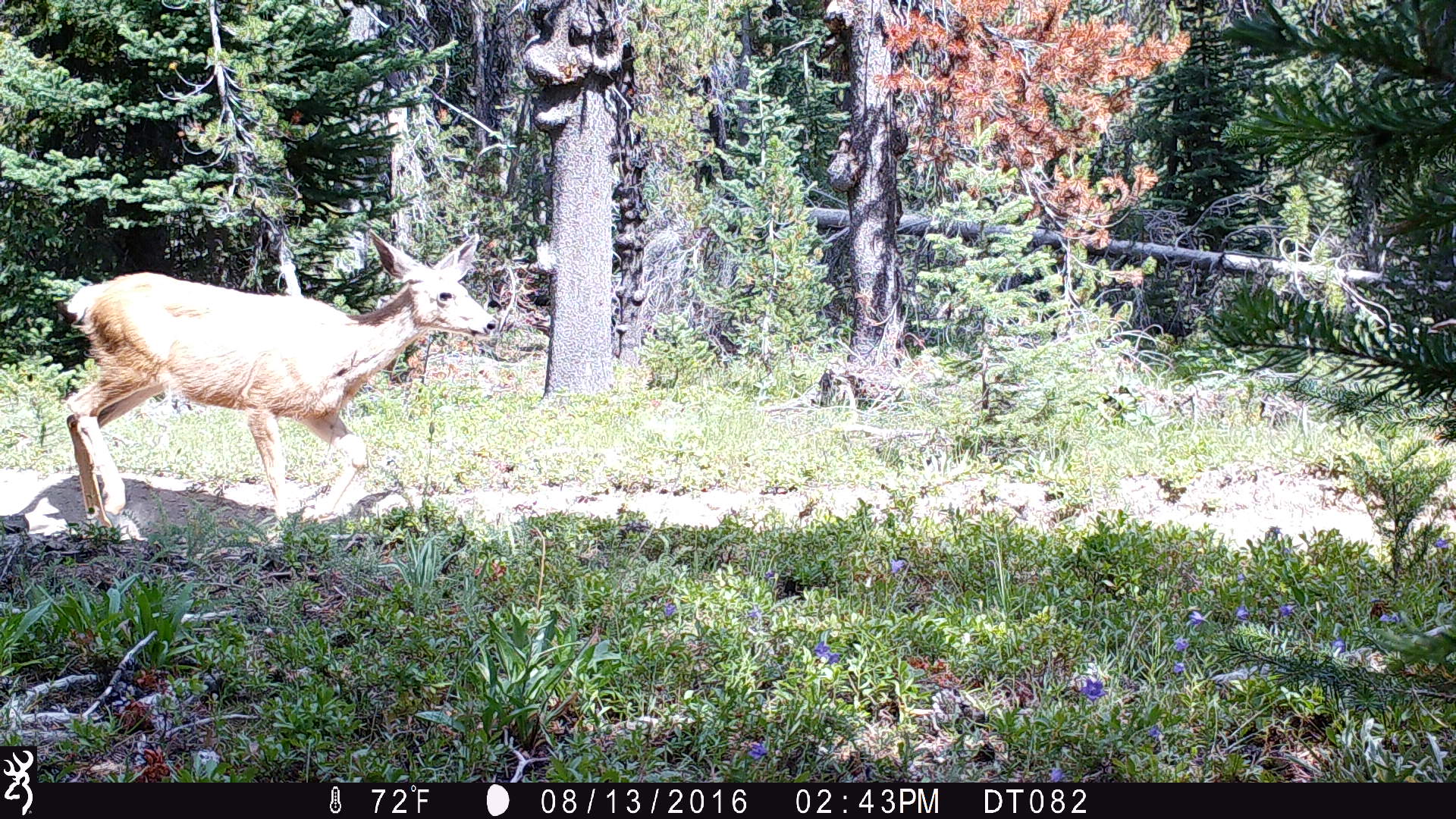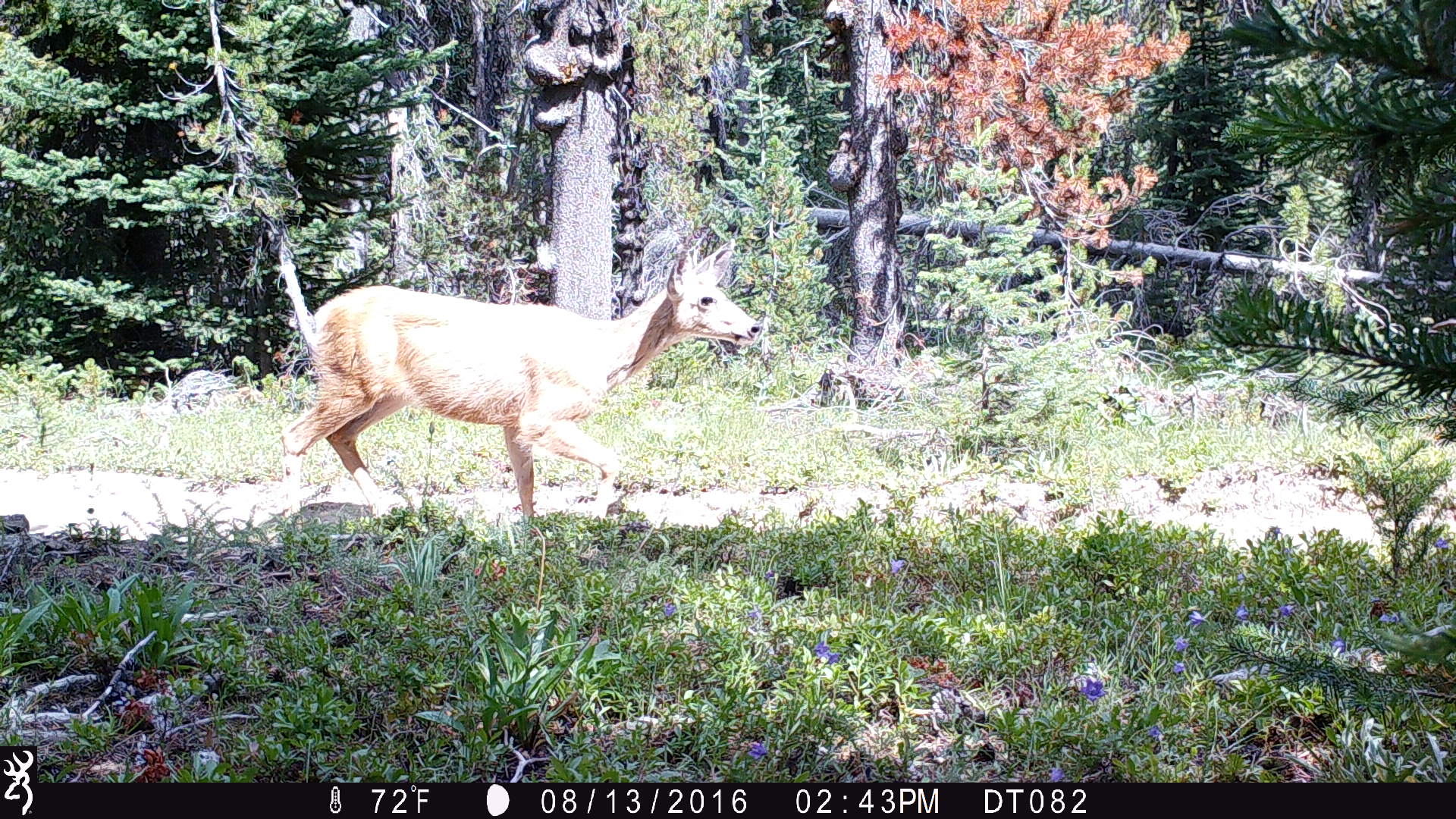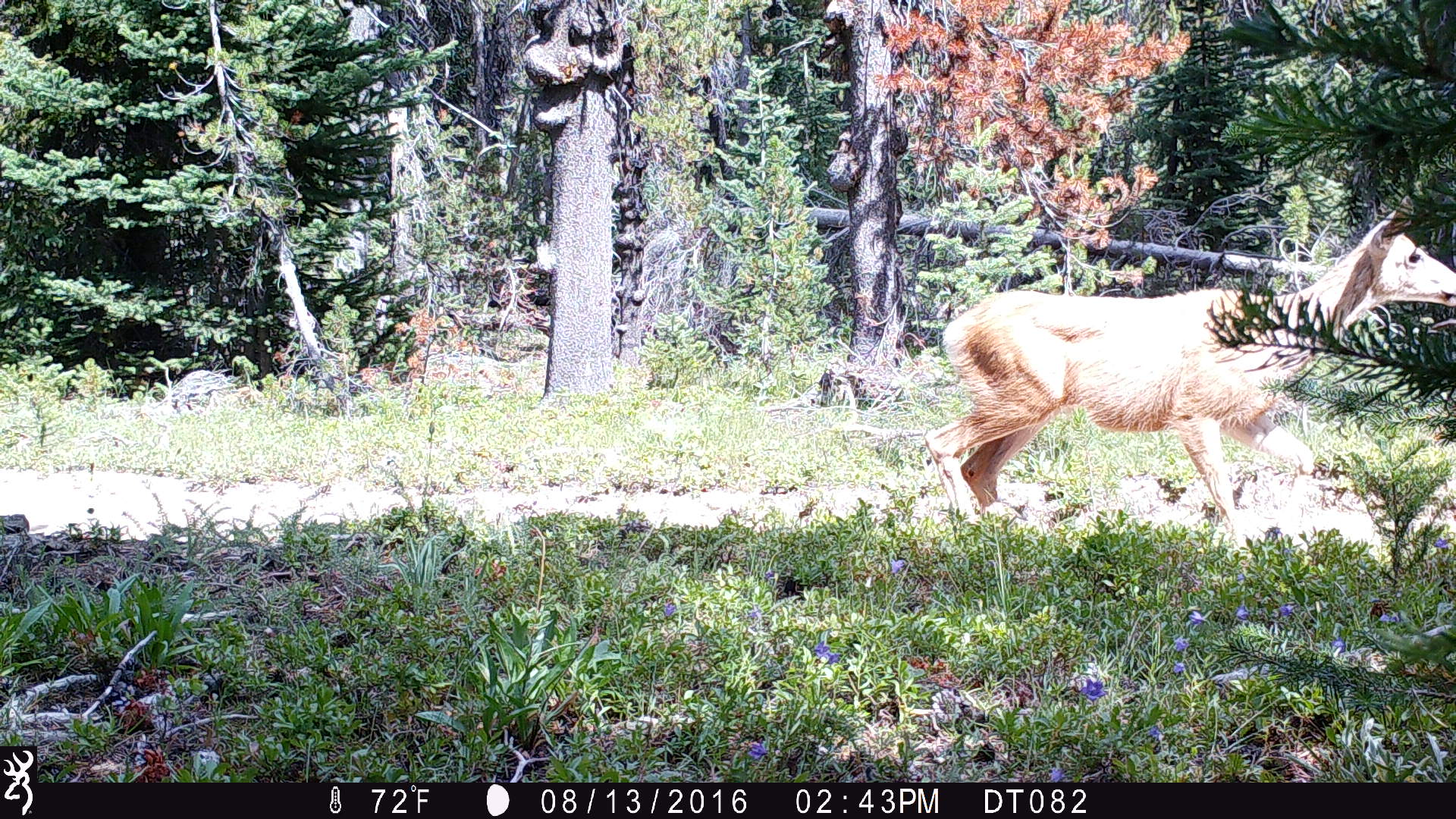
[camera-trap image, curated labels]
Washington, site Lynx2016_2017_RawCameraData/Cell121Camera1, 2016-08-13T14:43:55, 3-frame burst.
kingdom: Animalia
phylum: Chordata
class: Mammalia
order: Artiodactyla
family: Cervidae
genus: Odocoileus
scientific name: Odocoileus hemionus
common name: mule deer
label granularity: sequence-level